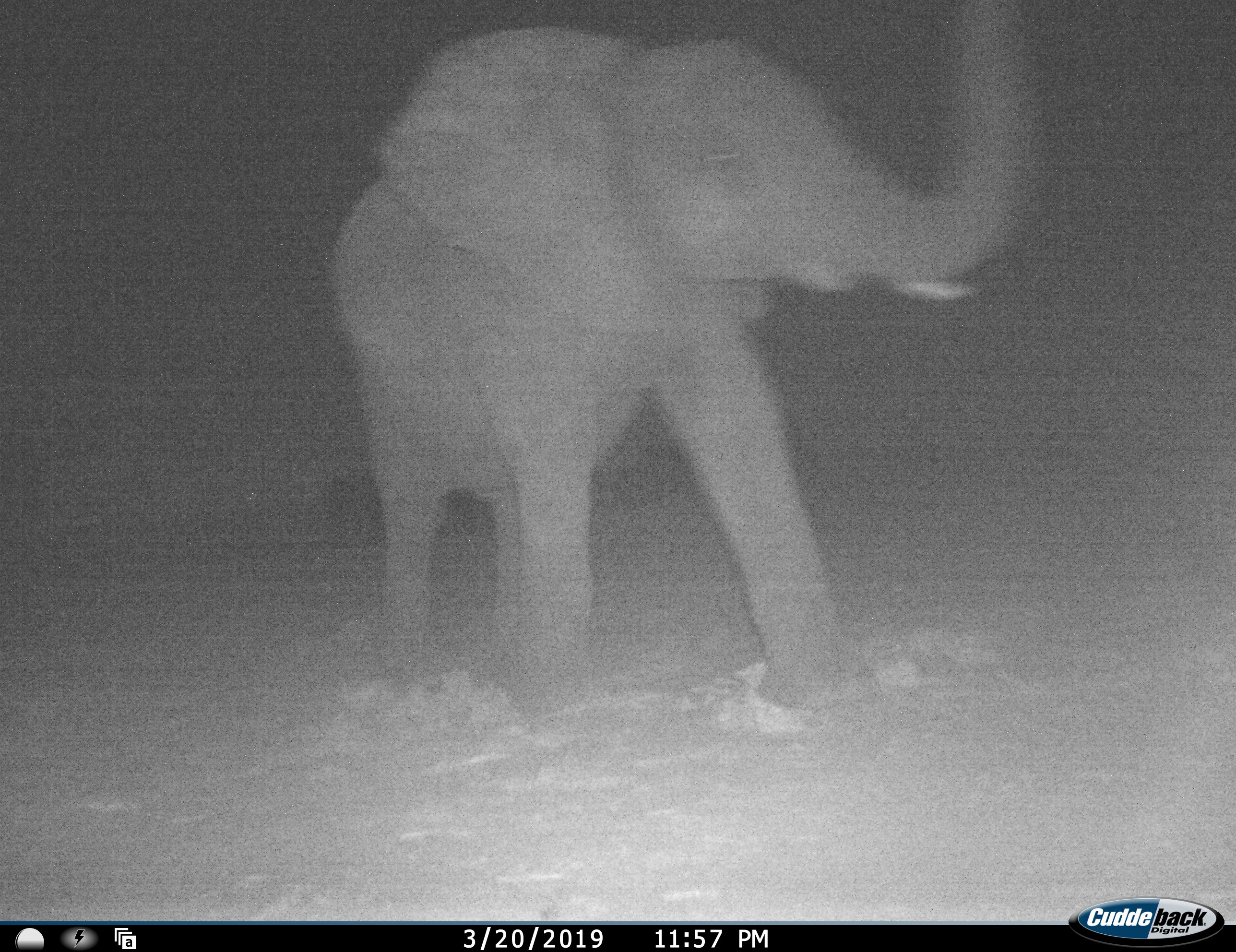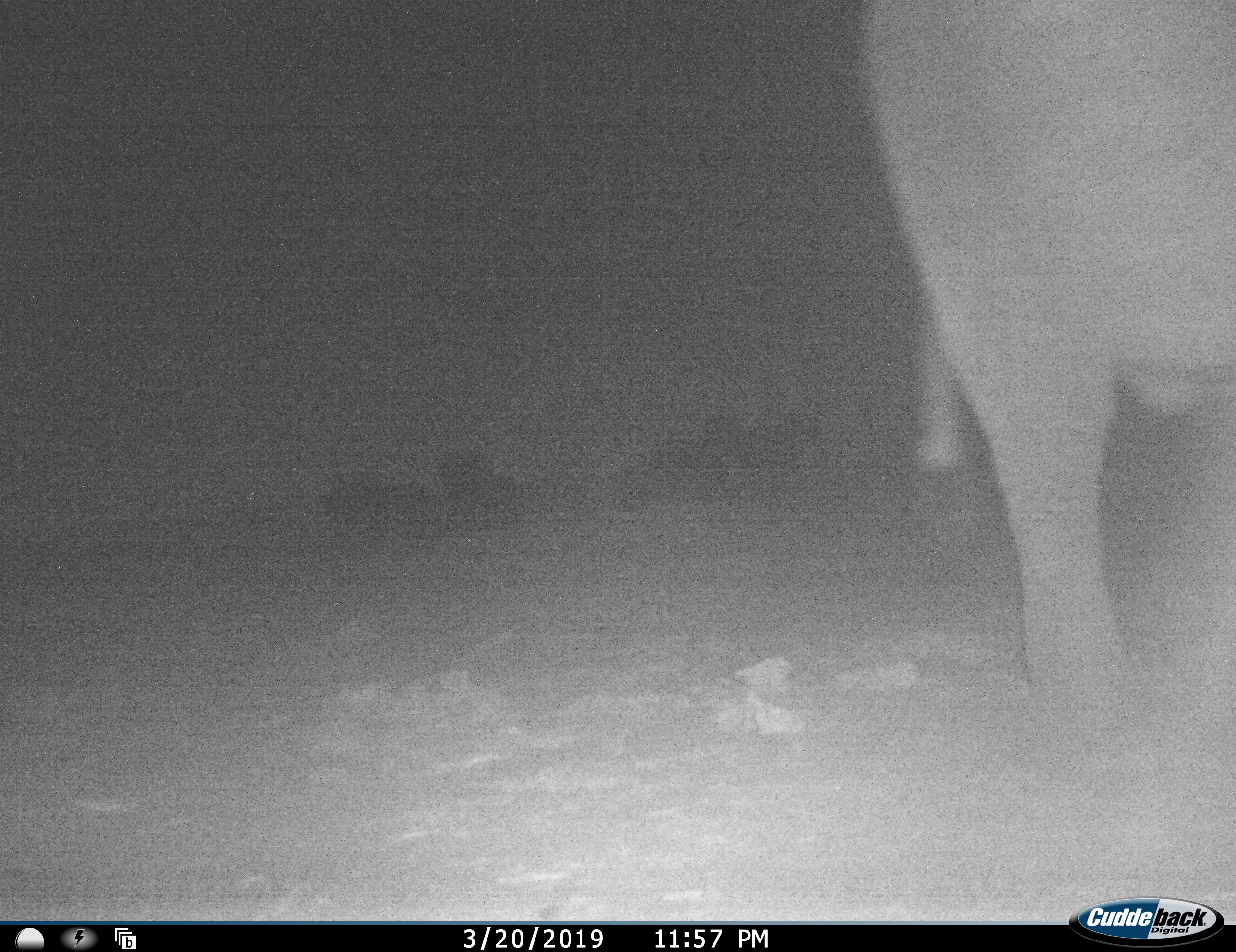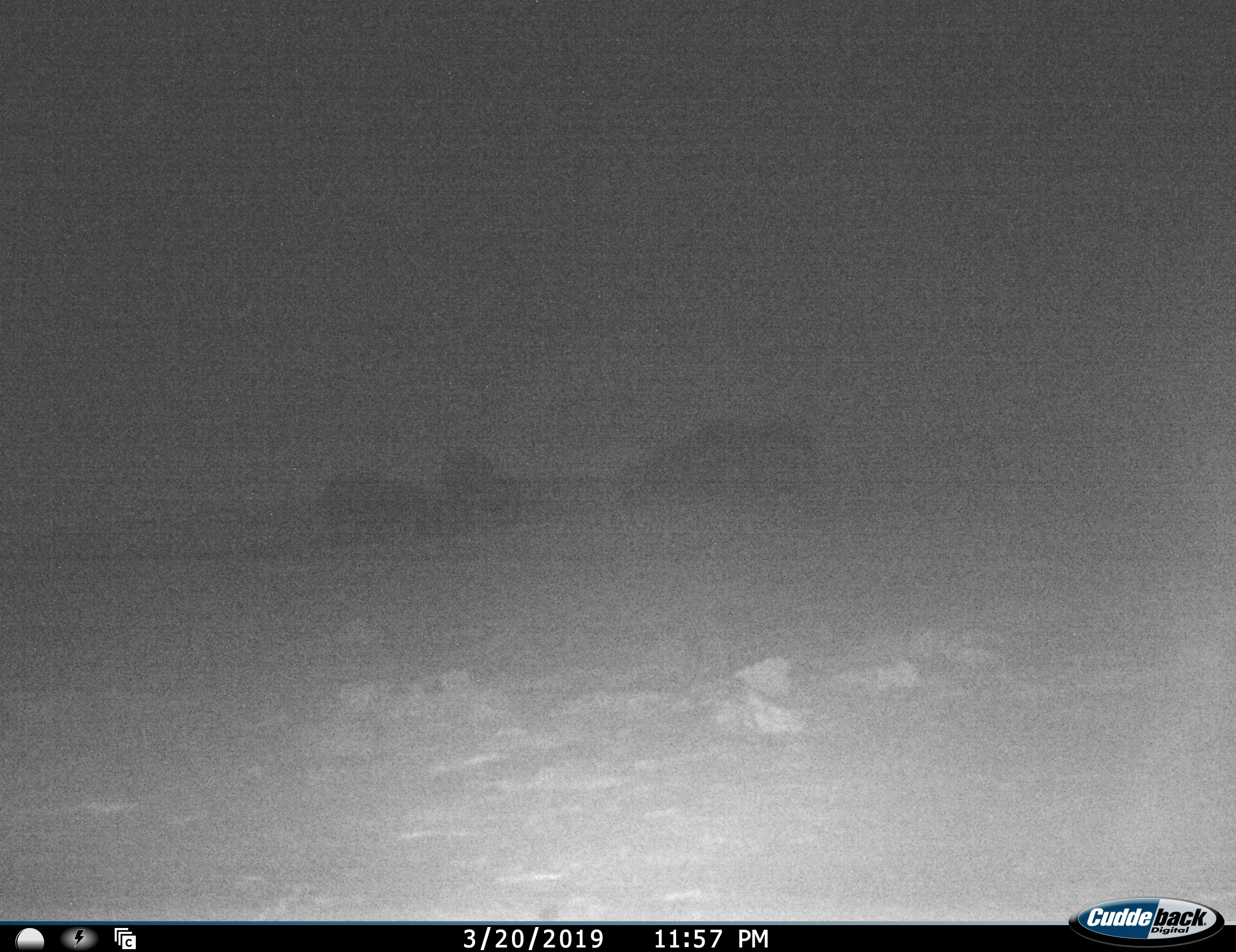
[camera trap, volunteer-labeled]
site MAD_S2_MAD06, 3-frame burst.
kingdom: Animalia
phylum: Chordata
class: Mammalia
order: Proboscidea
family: Elephantidae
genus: Loxodonta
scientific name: Loxodonta africana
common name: african bush elephant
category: elephant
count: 1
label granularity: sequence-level